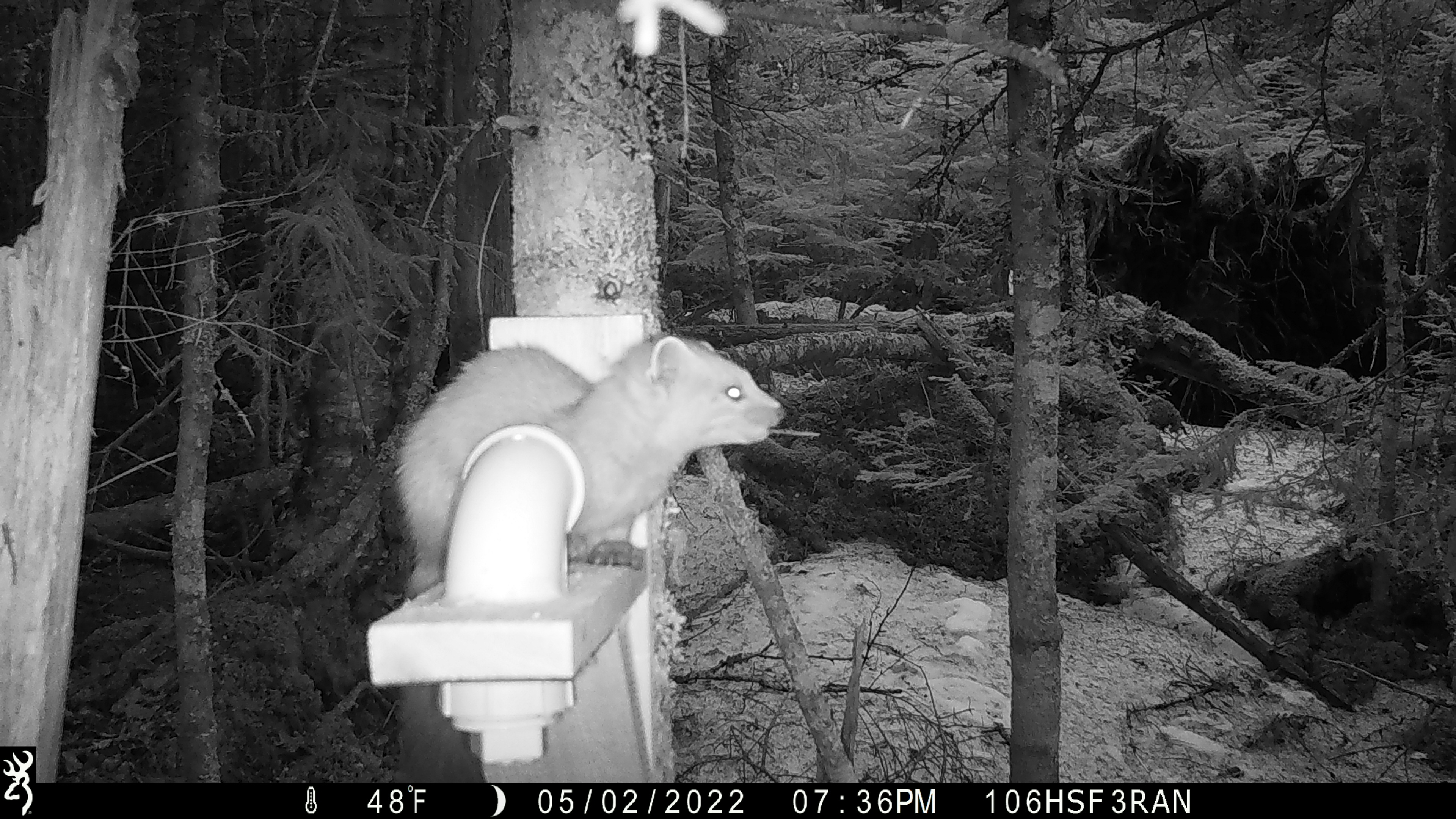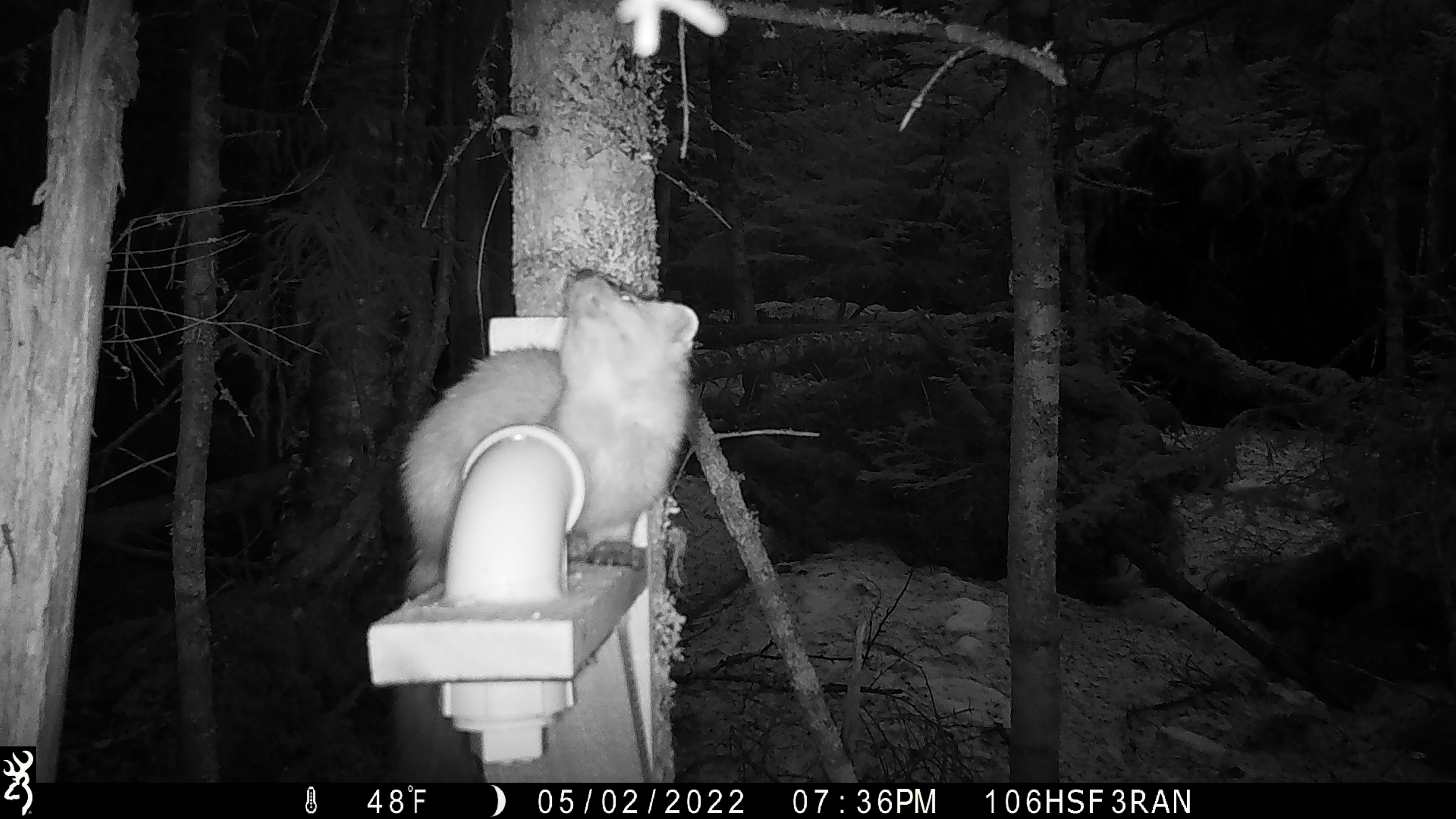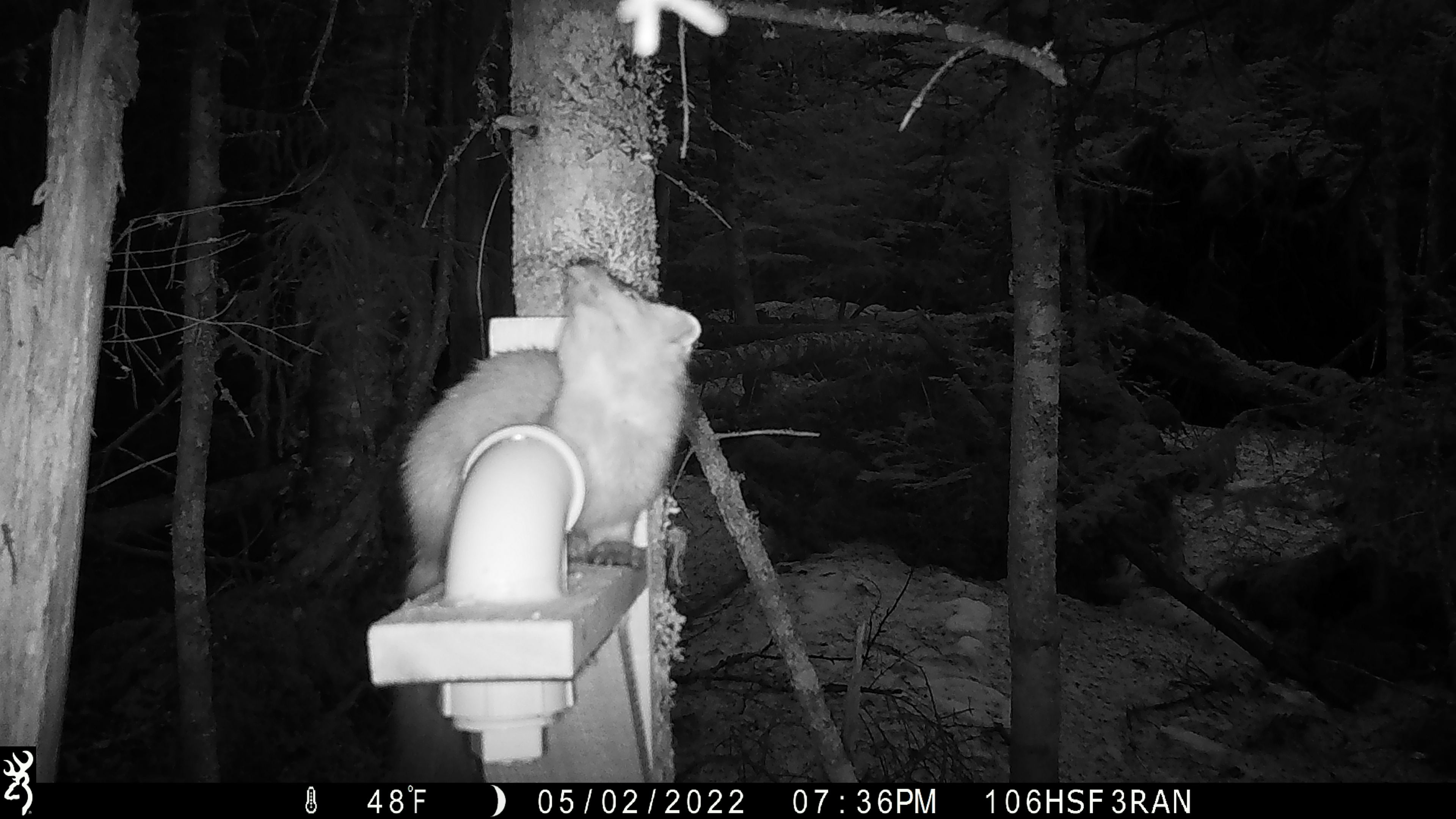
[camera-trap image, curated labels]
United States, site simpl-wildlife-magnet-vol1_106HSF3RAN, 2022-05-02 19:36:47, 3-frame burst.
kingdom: Animalia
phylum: Chordata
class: Mammalia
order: Carnivora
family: Mustelidae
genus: Martes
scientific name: Martes americana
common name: american marten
American marten (Martes americana).